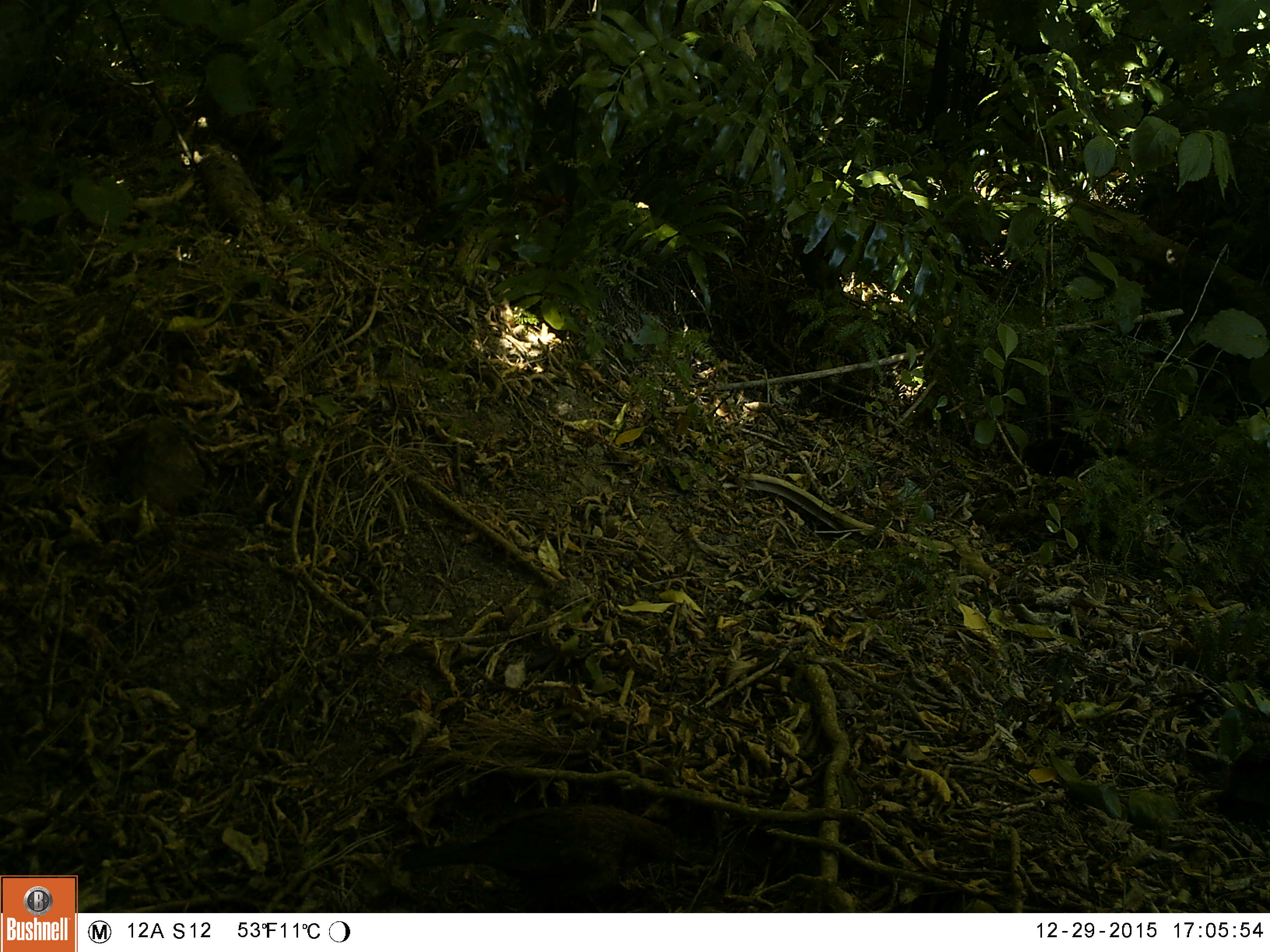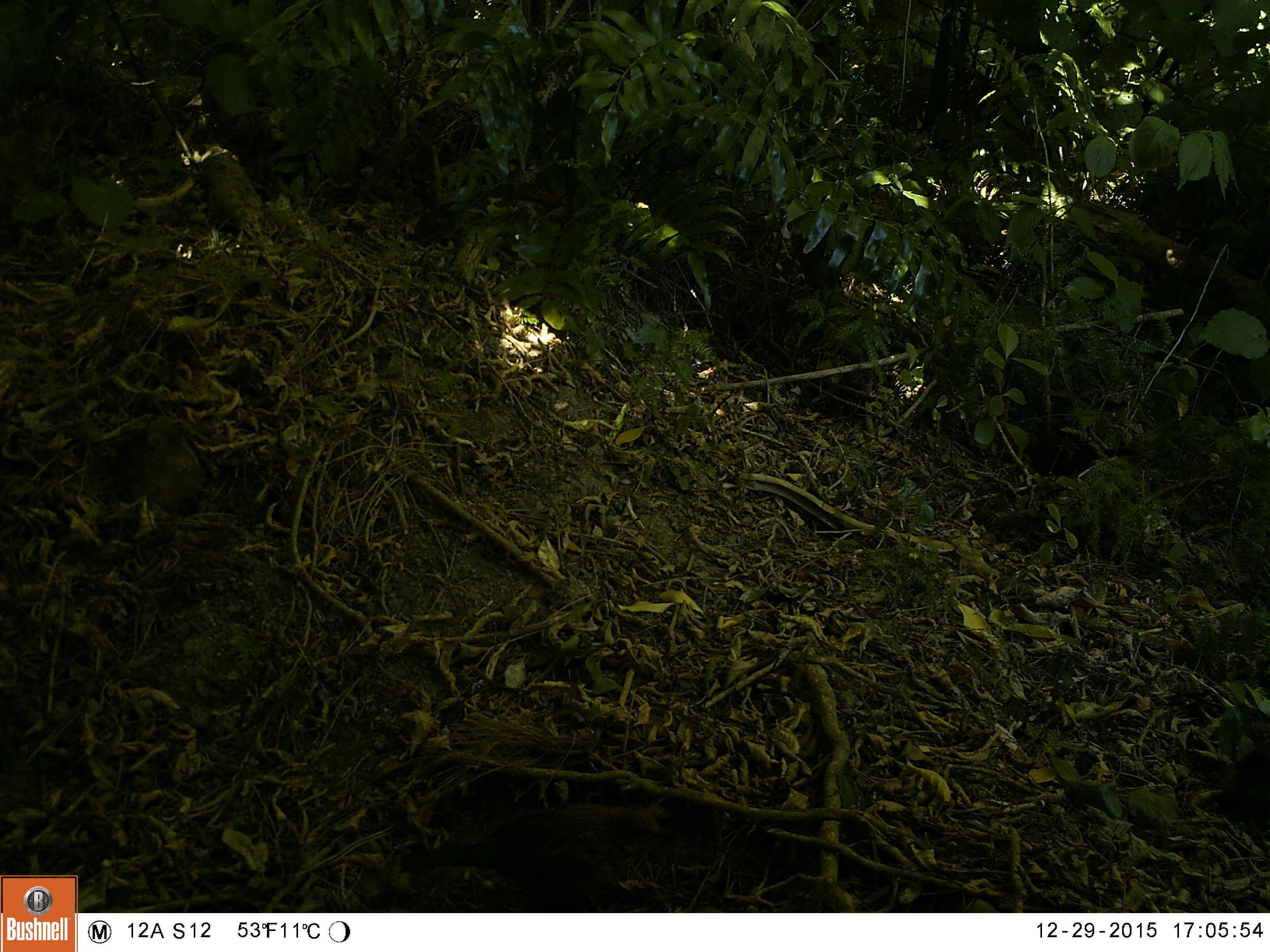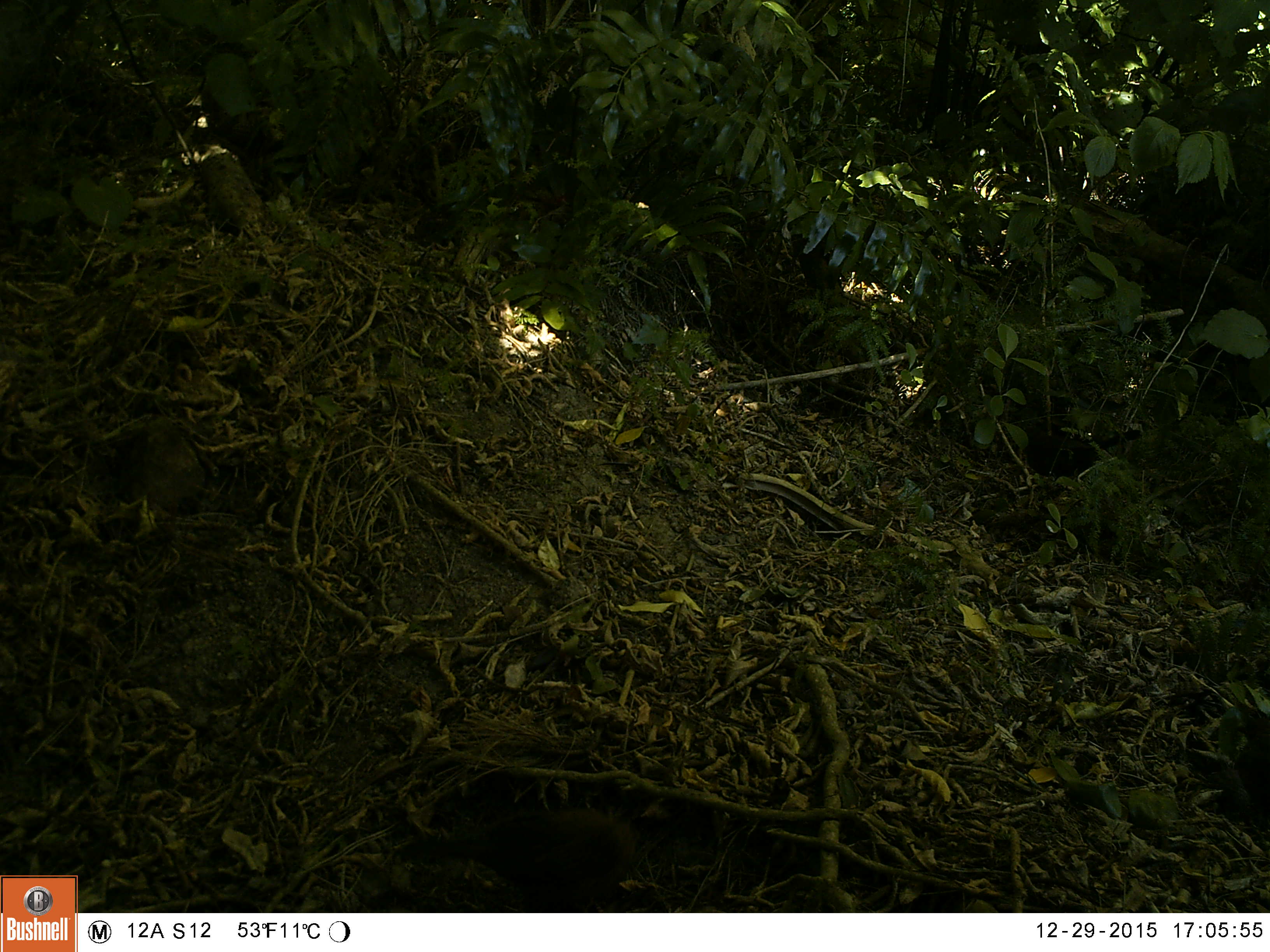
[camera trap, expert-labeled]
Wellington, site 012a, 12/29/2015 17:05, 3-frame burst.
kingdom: Animalia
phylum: Chordata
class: Aves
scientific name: Aves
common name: bird